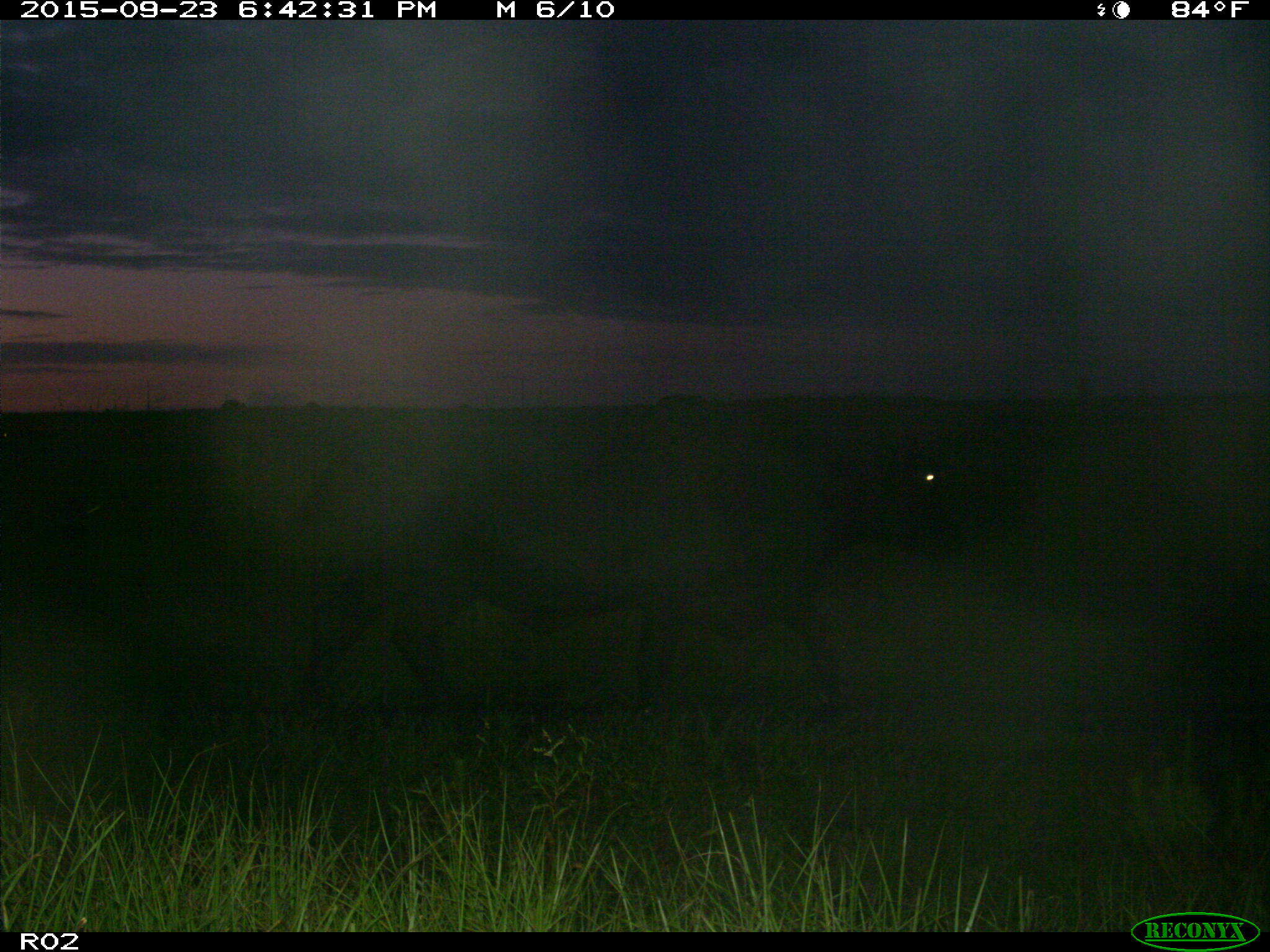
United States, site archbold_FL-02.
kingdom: Animalia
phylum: Chordata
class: Mammalia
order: Artiodactyla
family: Bovidae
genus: Bos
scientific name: Bos taurus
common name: domestic cow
Bos taurus (domestic cow).